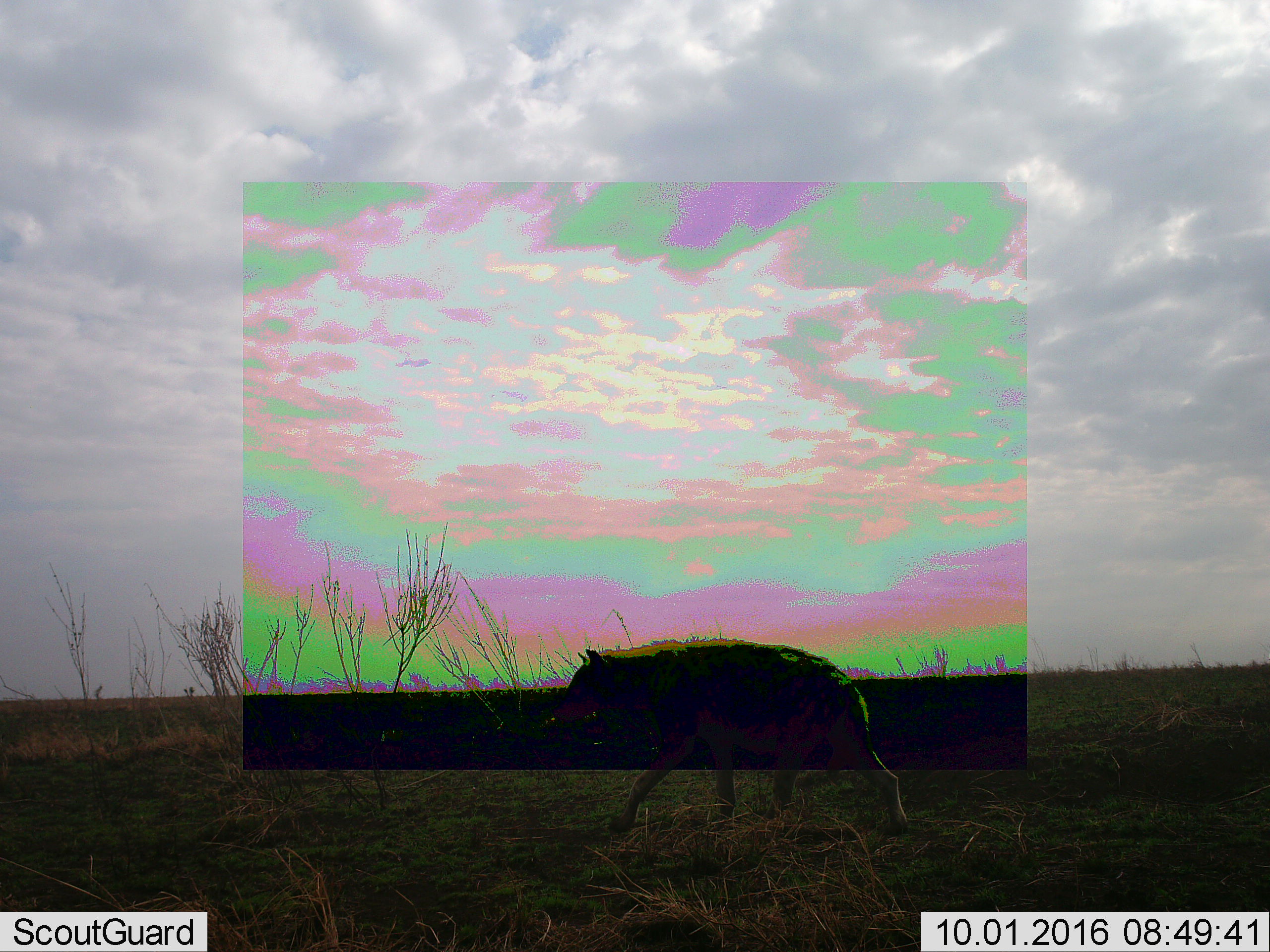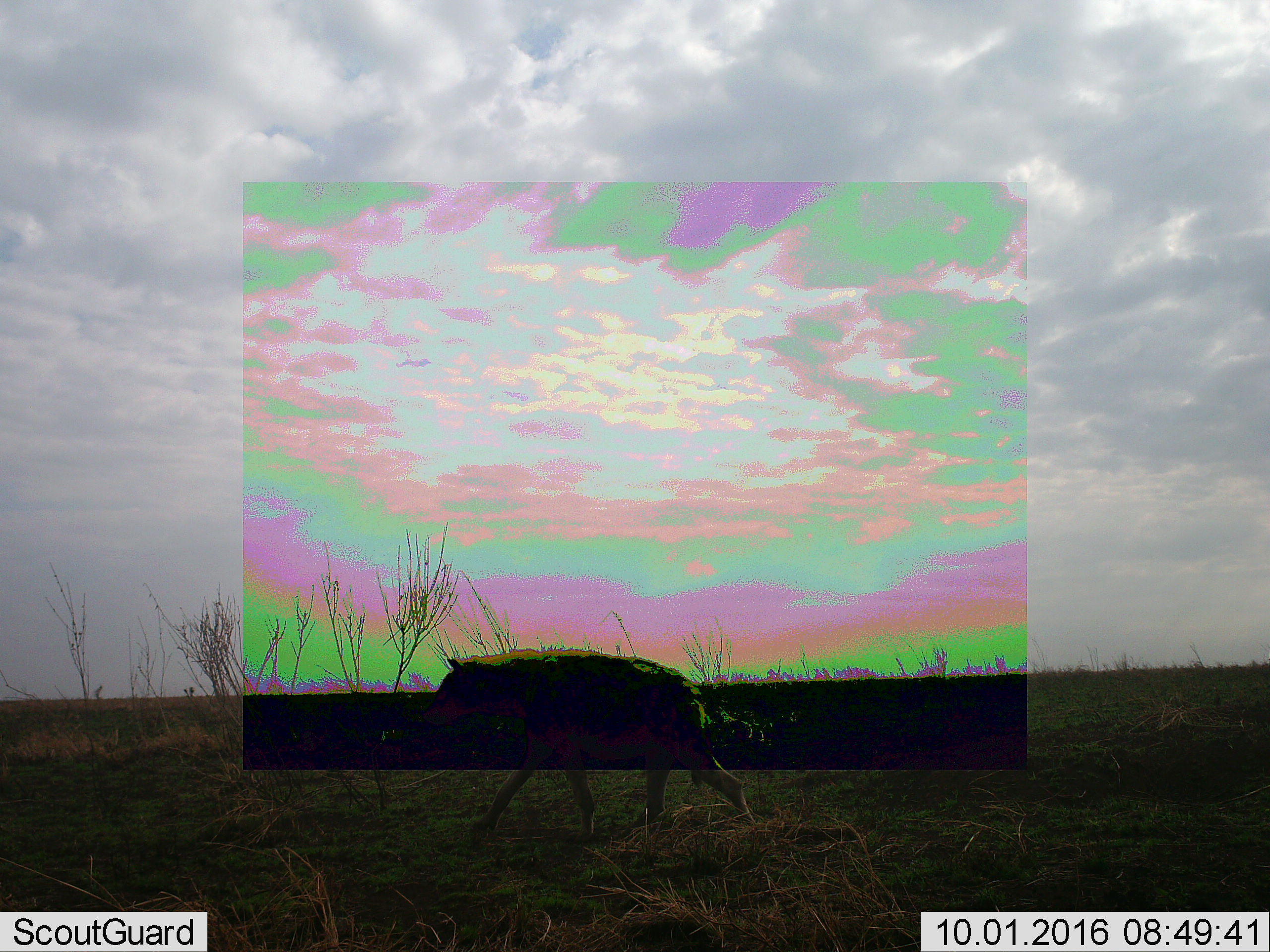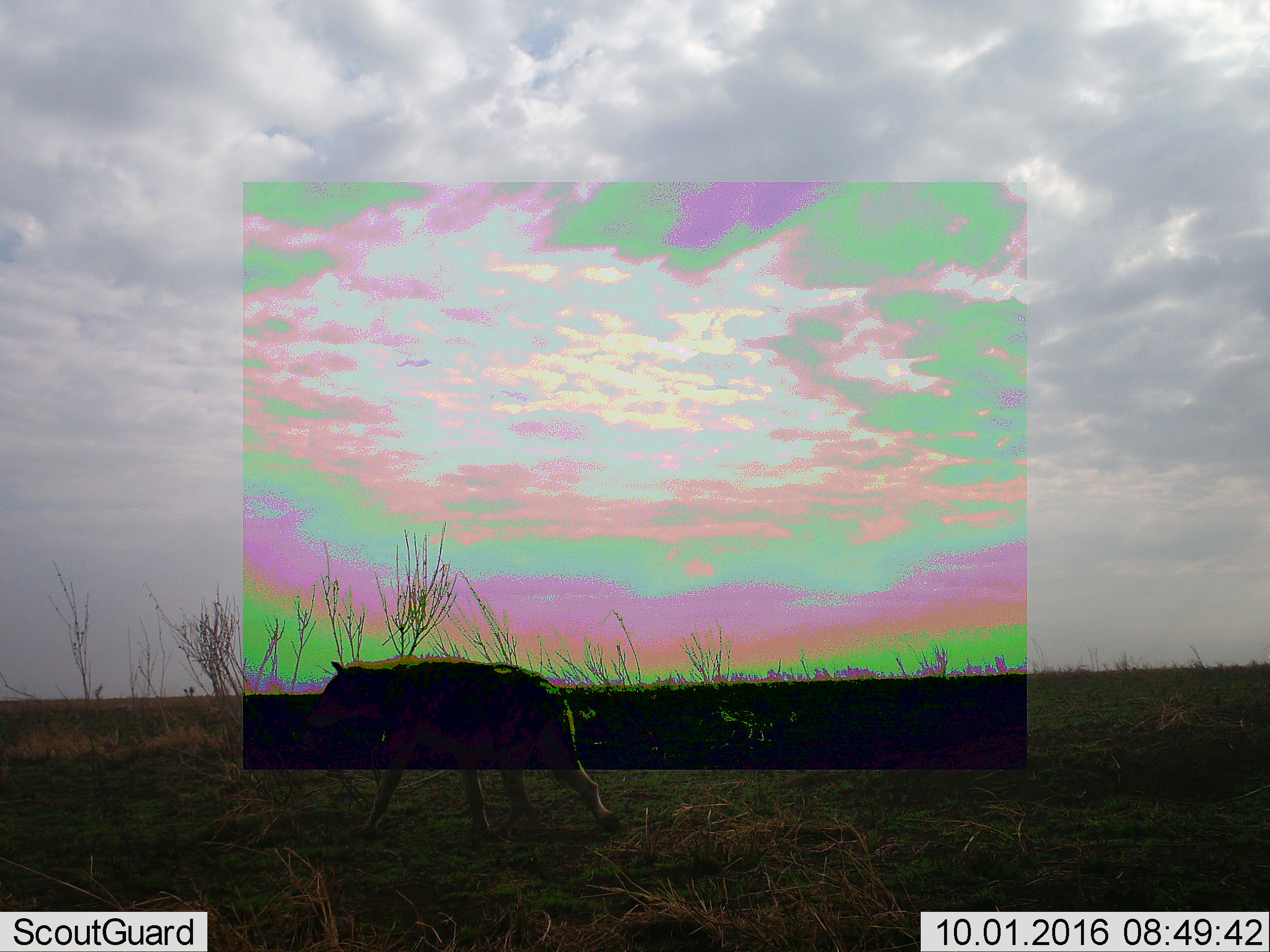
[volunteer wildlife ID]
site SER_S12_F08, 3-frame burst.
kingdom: Animalia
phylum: Chordata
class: Mammalia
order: Carnivora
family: Hyaenidae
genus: Crocuta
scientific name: Crocuta crocuta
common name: spotted hyena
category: hyenaspotted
Hyenaspotted (spotted hyena) (Crocuta crocuta), count 1. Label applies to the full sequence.